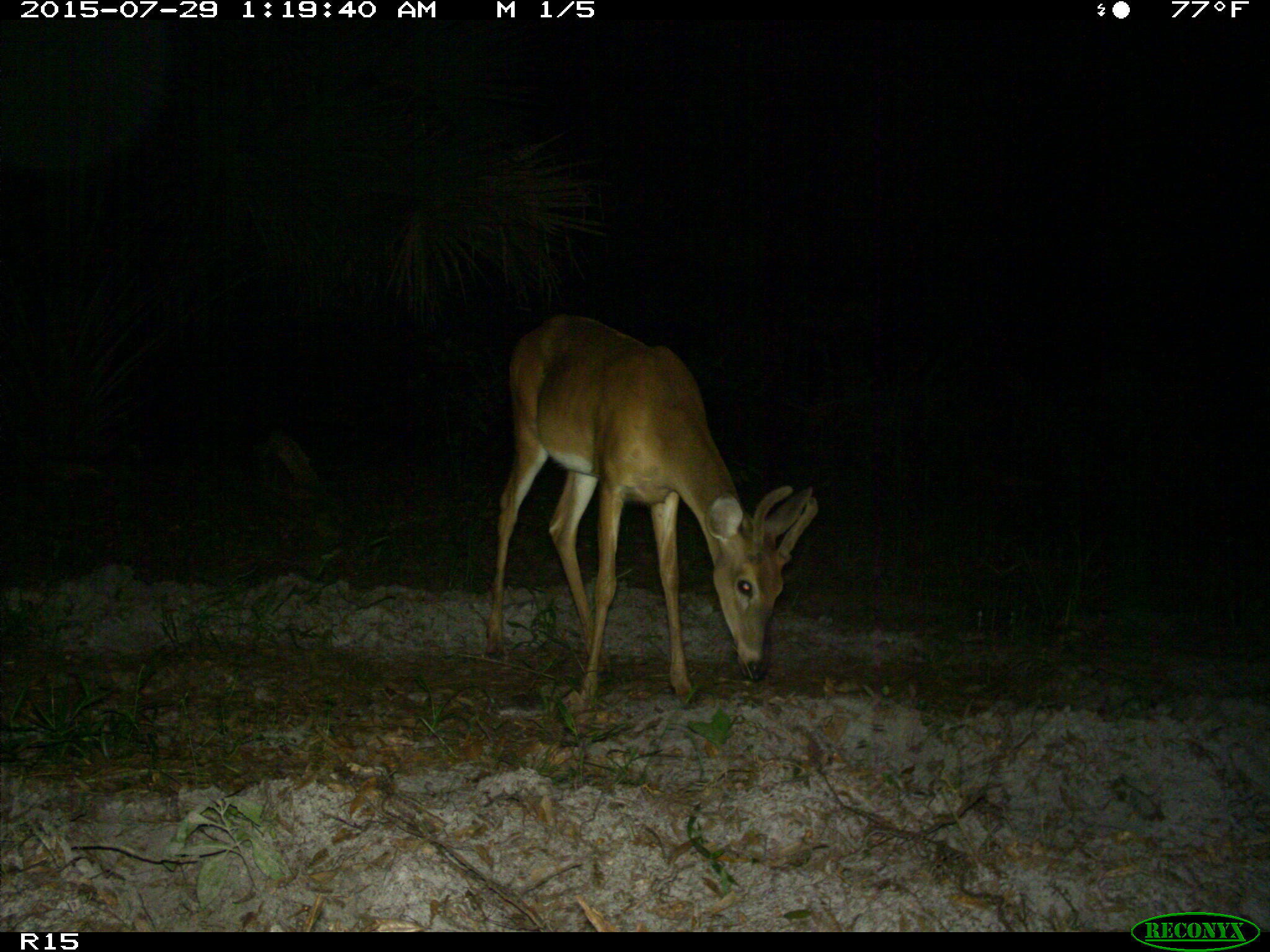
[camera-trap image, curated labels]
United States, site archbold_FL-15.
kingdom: Animalia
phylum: Chordata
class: Mammalia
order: Artiodactyla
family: Cervidae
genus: Odocoileus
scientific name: Odocoileus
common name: deer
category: unidentified deer